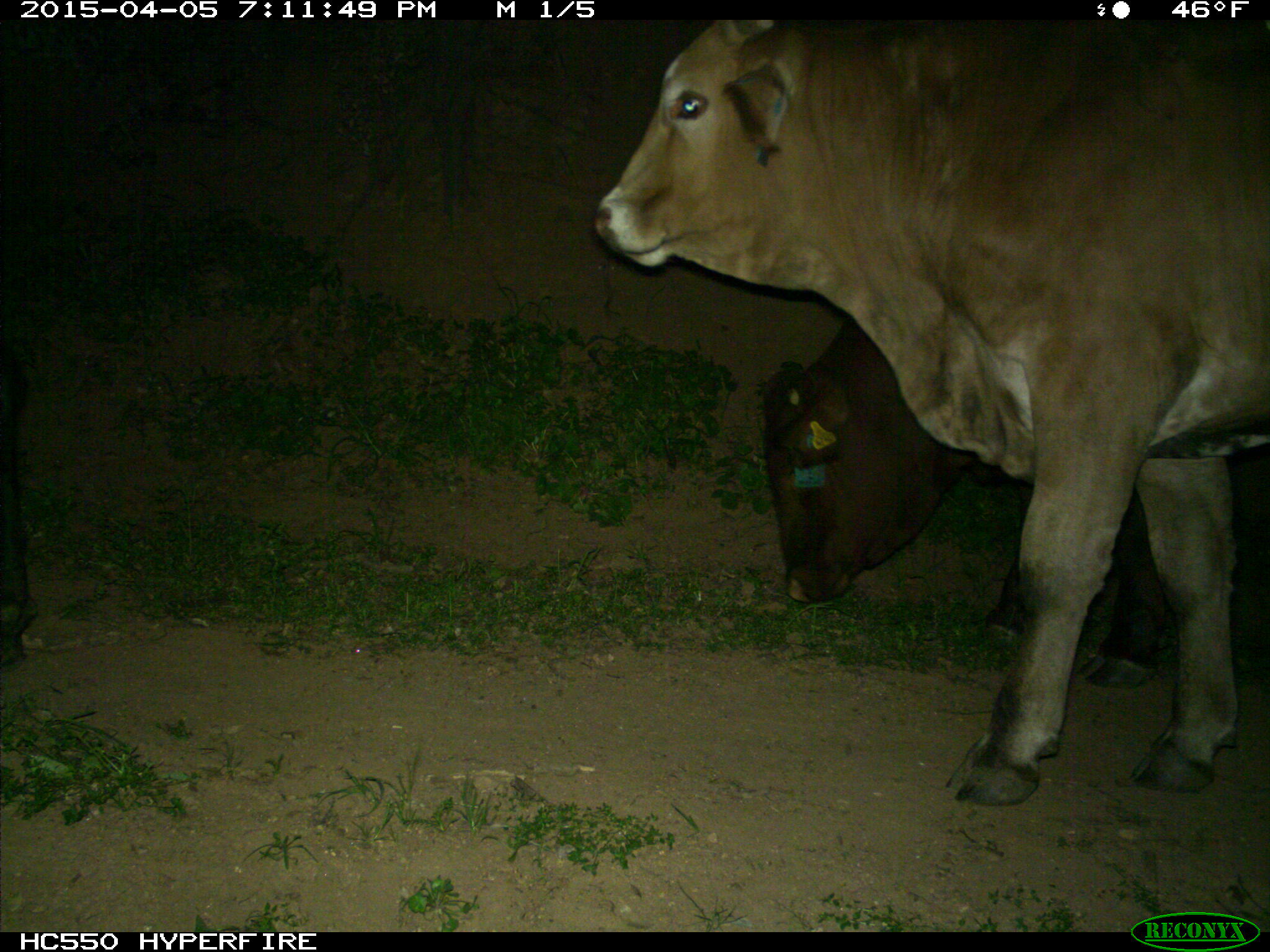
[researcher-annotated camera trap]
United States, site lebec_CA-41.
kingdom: Animalia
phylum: Chordata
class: Mammalia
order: Artiodactyla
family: Bovidae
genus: Bos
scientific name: Bos taurus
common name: domestic cow